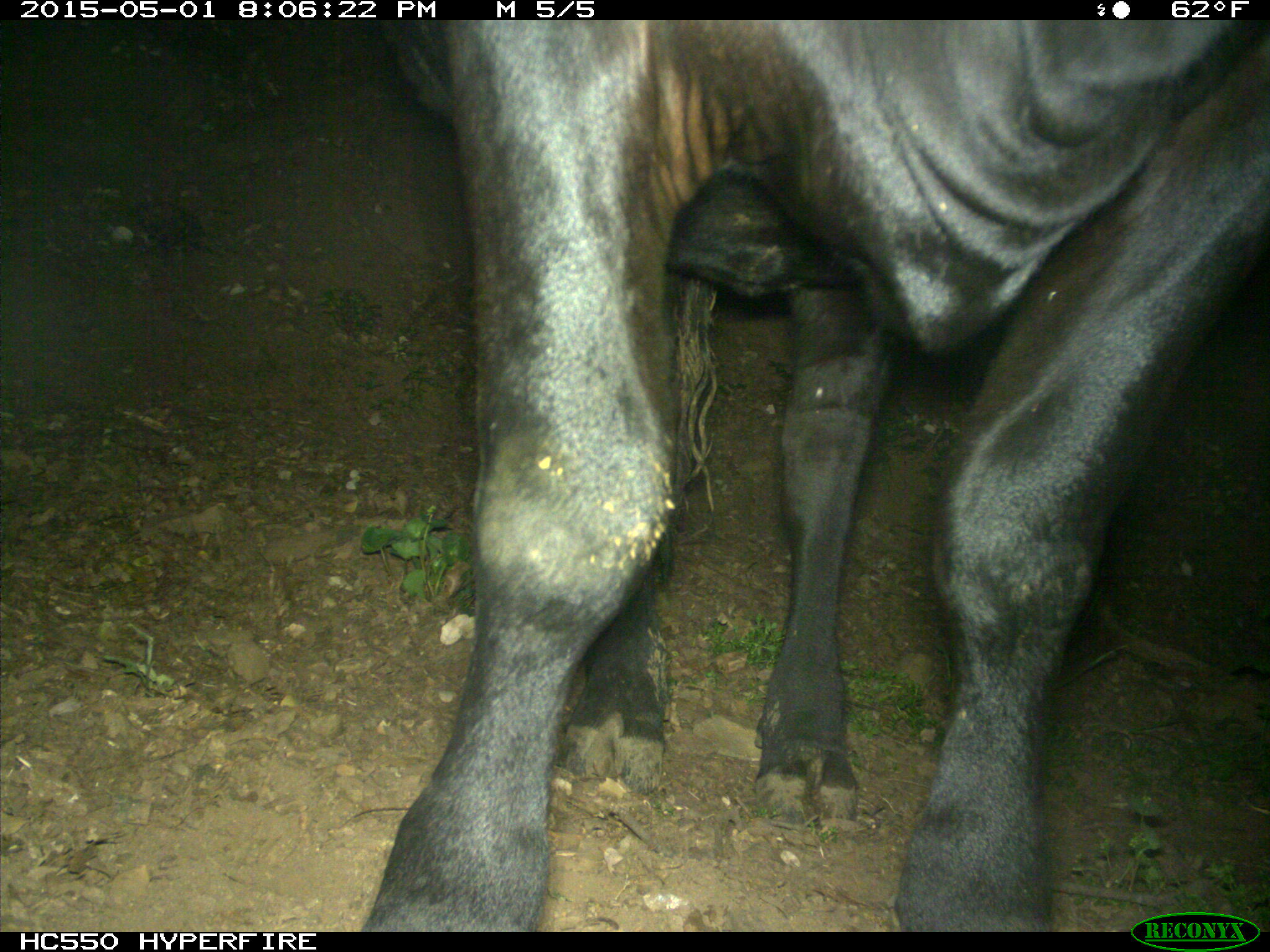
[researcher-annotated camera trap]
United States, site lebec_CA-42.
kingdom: Animalia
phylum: Chordata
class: Mammalia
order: Artiodactyla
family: Bovidae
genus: Bos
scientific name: Bos taurus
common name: domestic cow